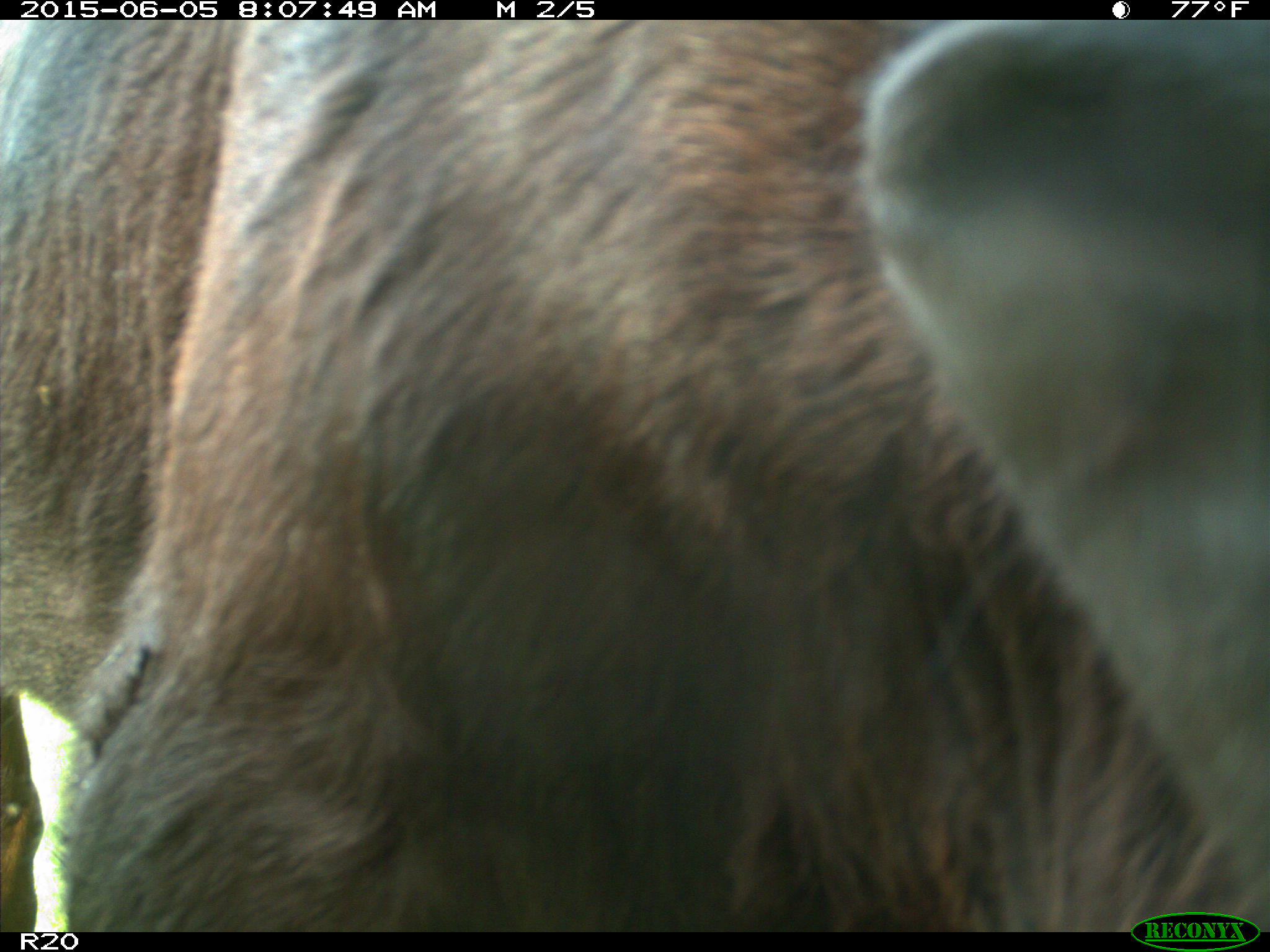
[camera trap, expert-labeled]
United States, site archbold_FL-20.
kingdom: Animalia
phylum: Chordata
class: Mammalia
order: Artiodactyla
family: Bovidae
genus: Bos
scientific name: Bos taurus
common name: domestic cow